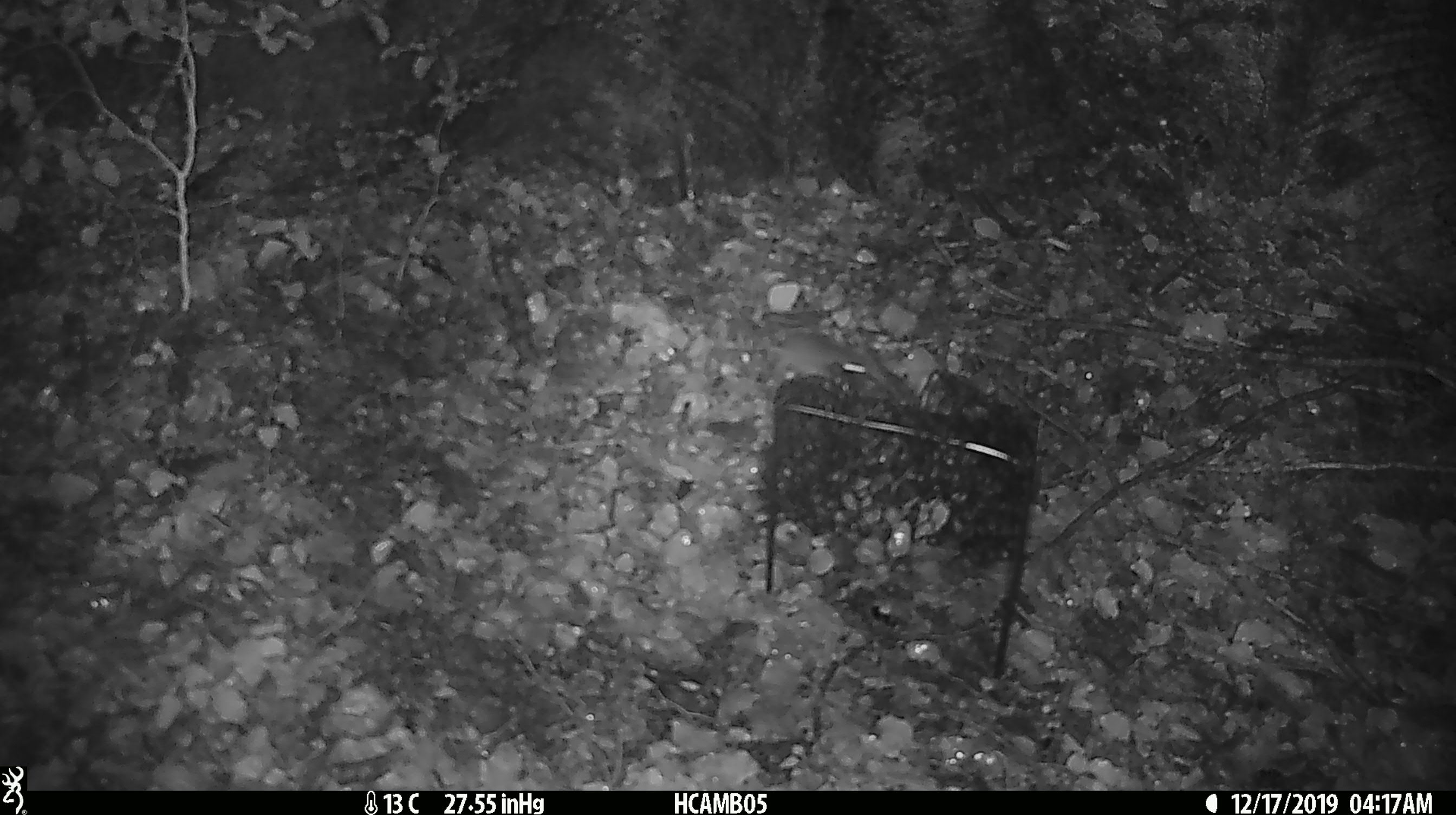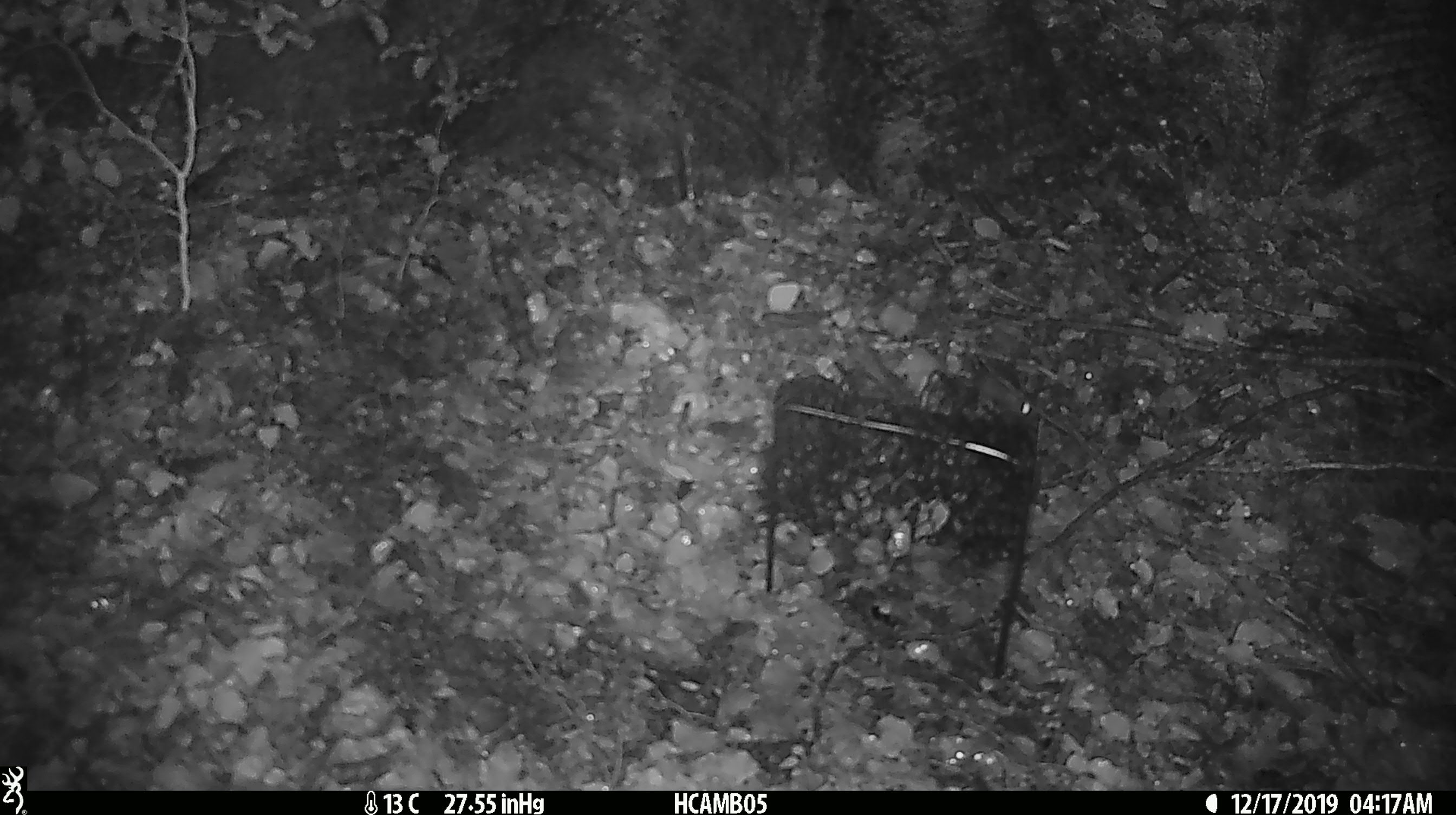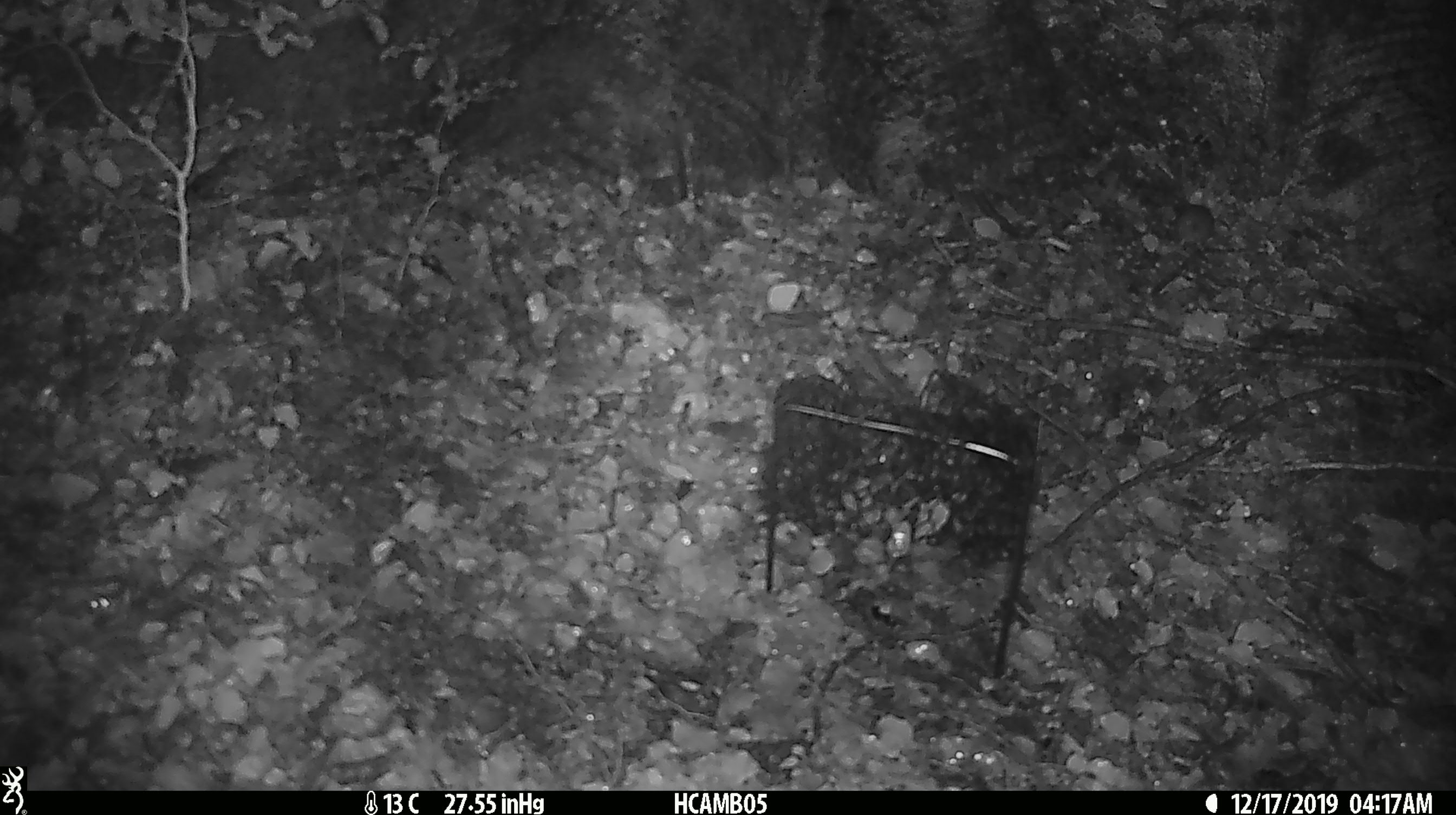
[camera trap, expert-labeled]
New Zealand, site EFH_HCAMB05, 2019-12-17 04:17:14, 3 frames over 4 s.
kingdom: Animalia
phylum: Chordata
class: Mammalia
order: Rodentia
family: Muridae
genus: Mus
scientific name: Mus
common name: mouse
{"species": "mouse (Mus)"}